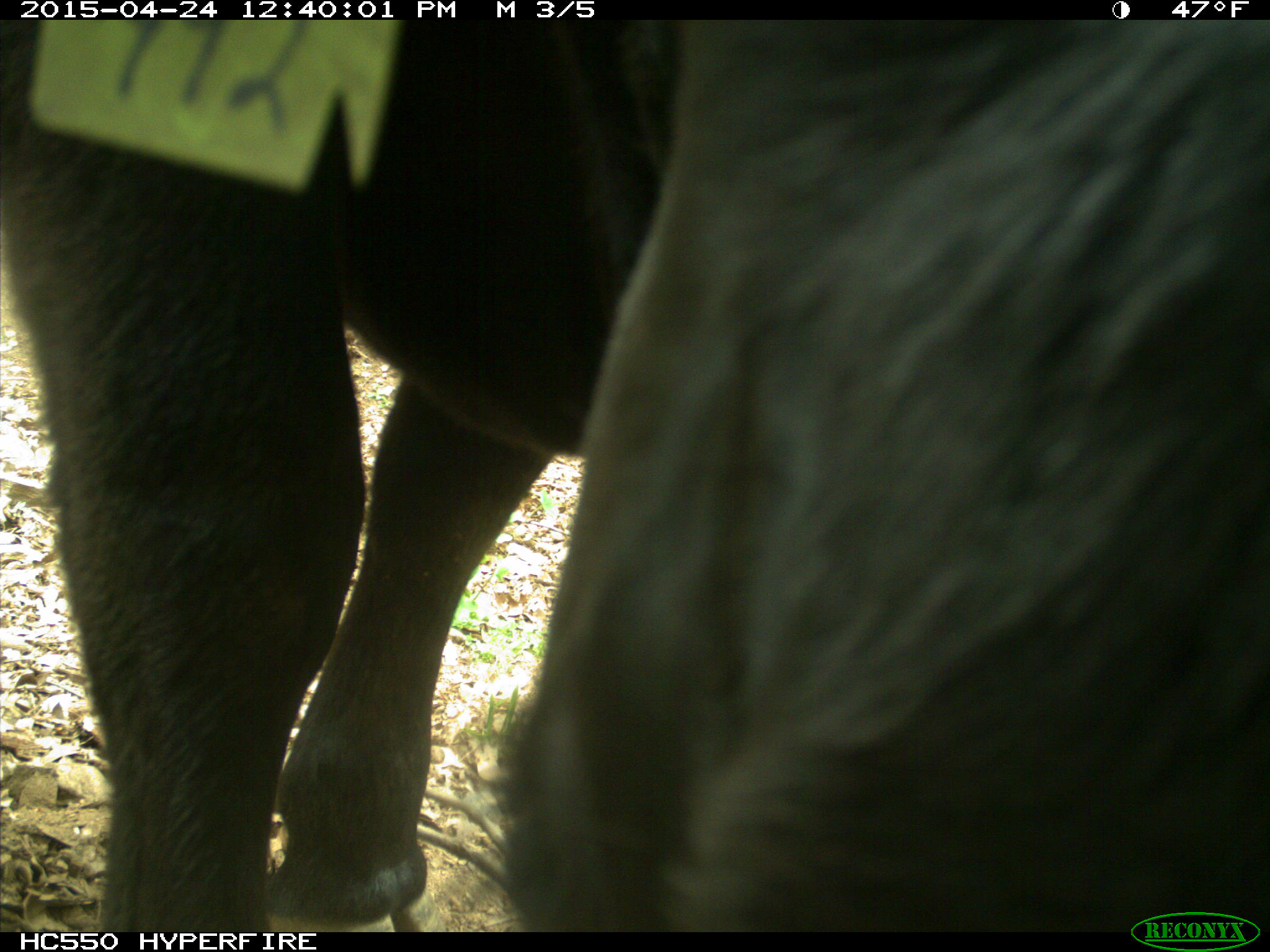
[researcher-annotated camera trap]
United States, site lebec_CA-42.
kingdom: Animalia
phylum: Chordata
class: Mammalia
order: Artiodactyla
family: Bovidae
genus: Bos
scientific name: Bos taurus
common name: domestic cow